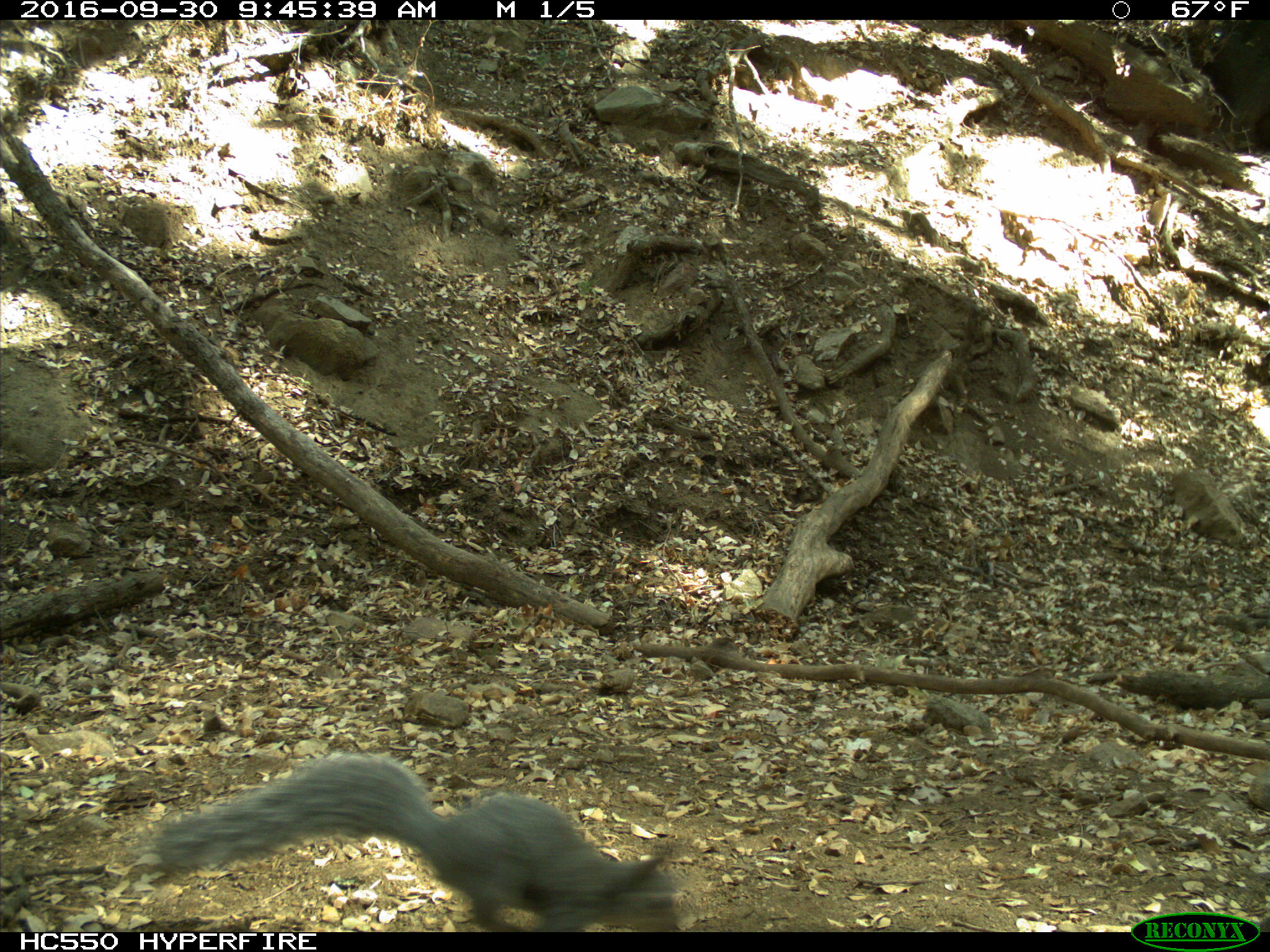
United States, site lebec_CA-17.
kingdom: Animalia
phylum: Chordata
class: Mammalia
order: Rodentia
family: Sciuridae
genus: Sciurus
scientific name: Sciurus carolinensis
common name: eastern gray squirrel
Sciurus carolinensis (eastern gray squirrel).